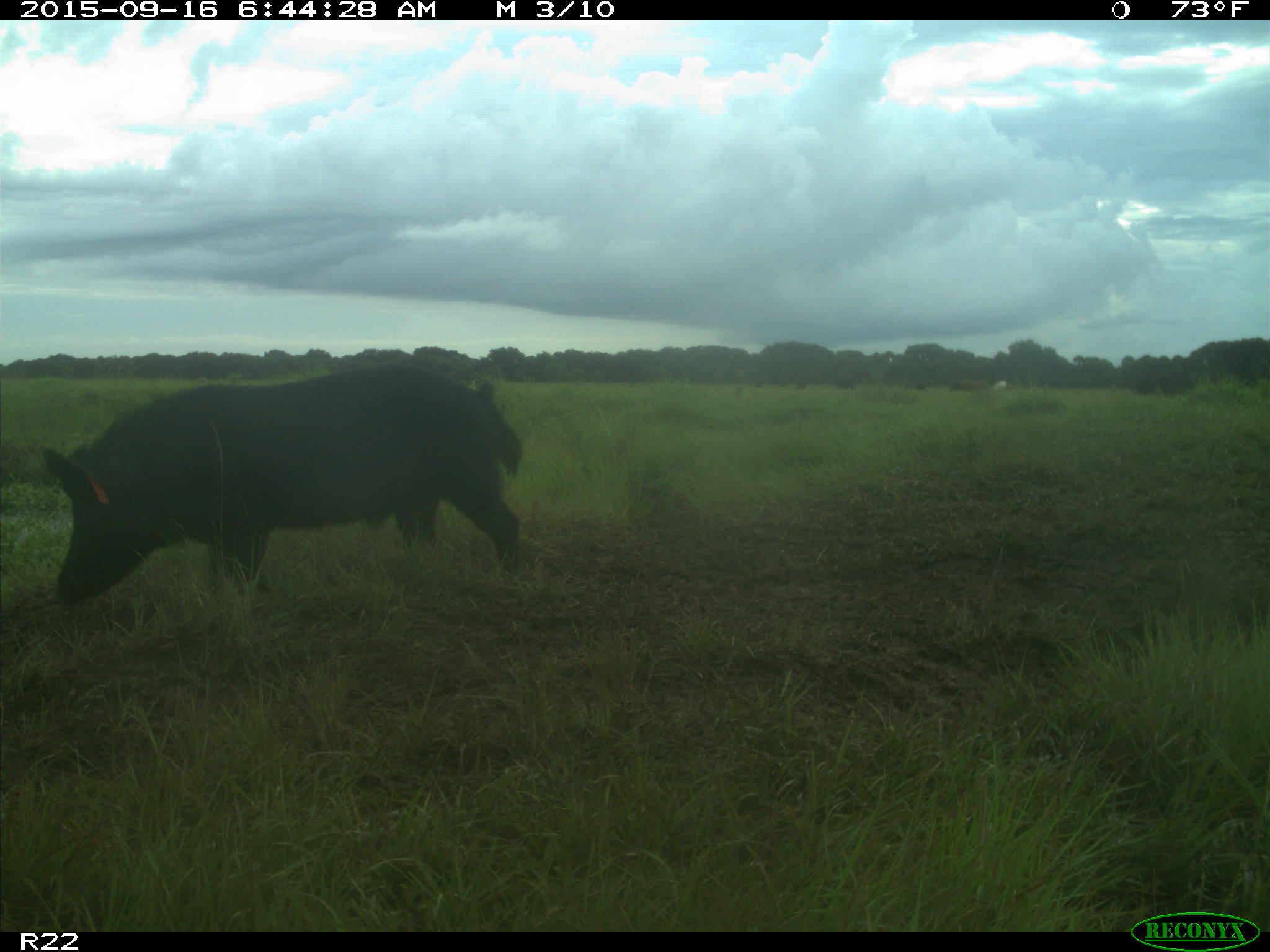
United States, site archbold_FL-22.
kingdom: Animalia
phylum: Chordata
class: Mammalia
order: Artiodactyla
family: Suidae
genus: Sus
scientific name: Sus scrofa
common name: wild boar